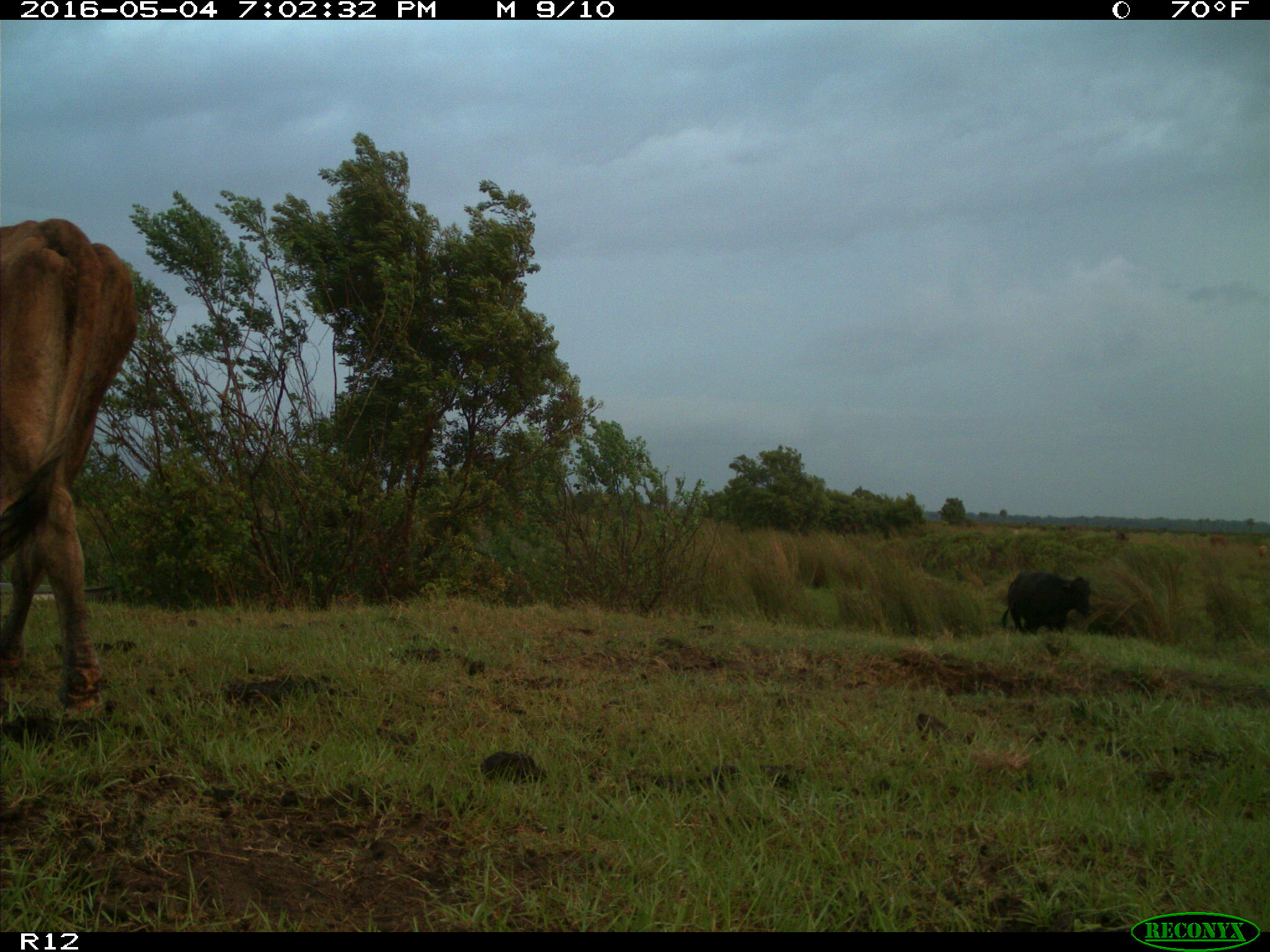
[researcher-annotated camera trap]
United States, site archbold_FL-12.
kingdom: Animalia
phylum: Chordata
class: Mammalia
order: Artiodactyla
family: Bovidae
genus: Bos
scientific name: Bos taurus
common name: domestic cow